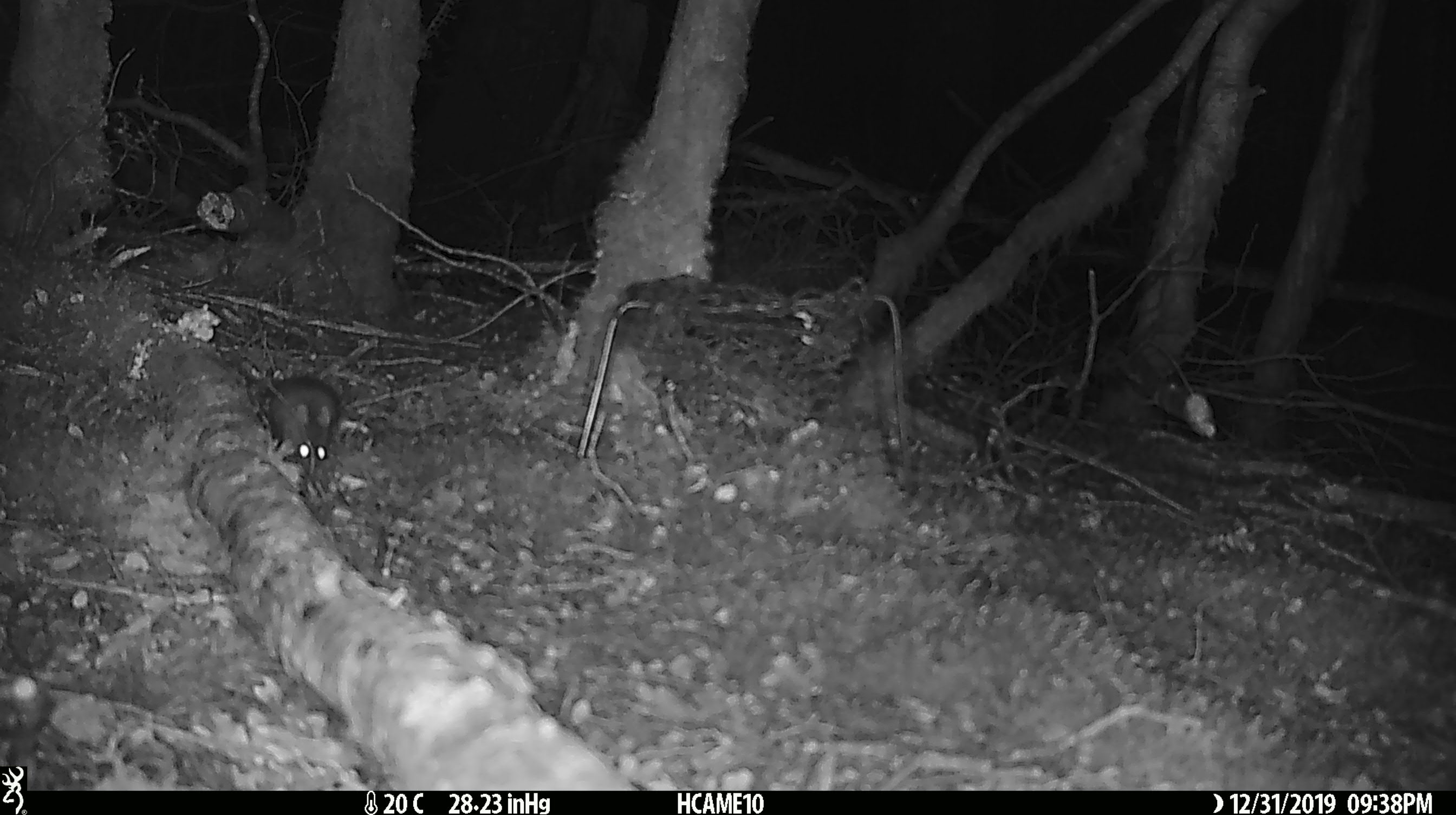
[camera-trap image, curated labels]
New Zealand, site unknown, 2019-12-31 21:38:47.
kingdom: Animalia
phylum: Chordata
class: Mammalia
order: Rodentia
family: Muridae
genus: Mus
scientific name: Mus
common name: mouse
Mouse (Mus).